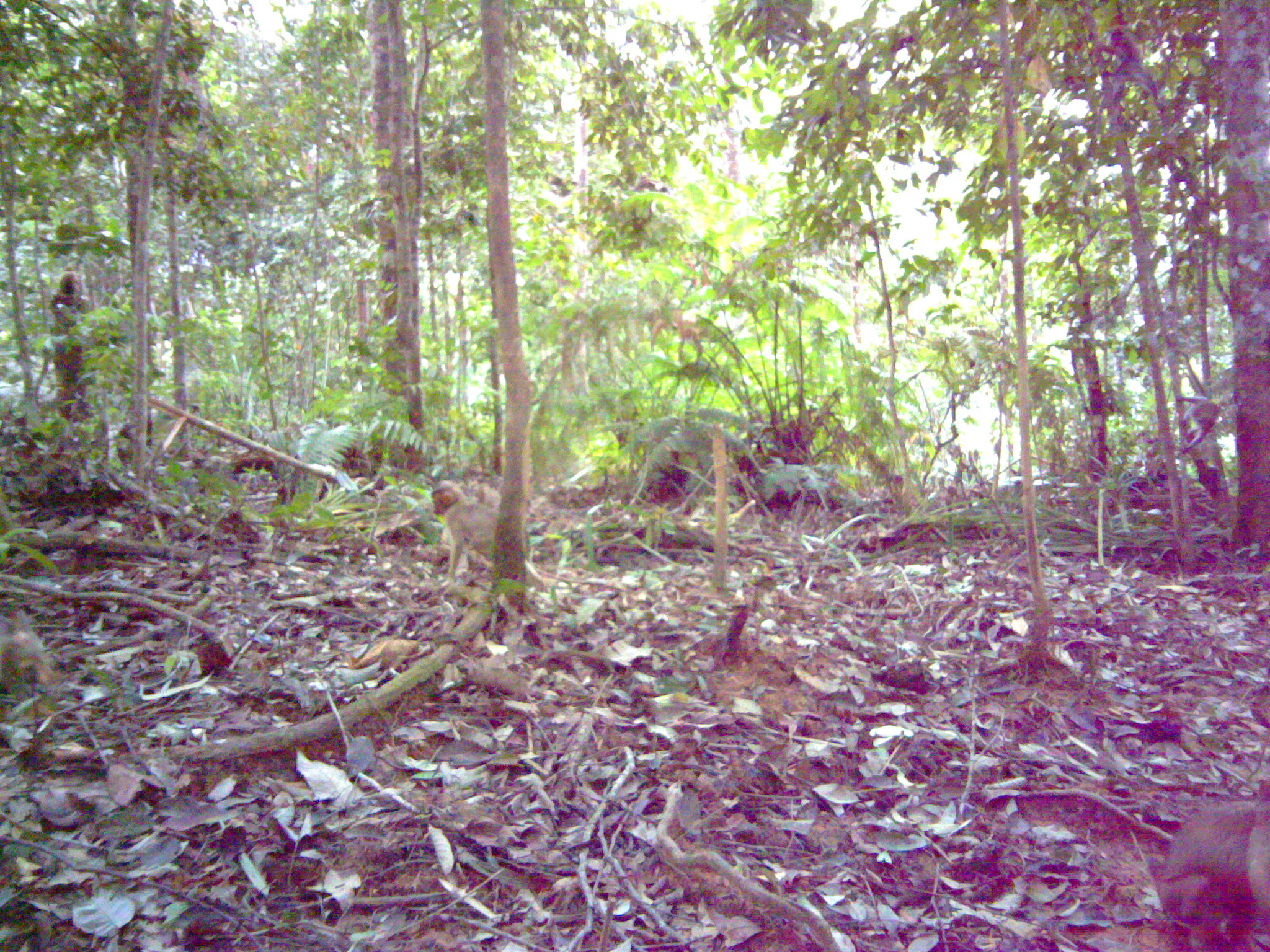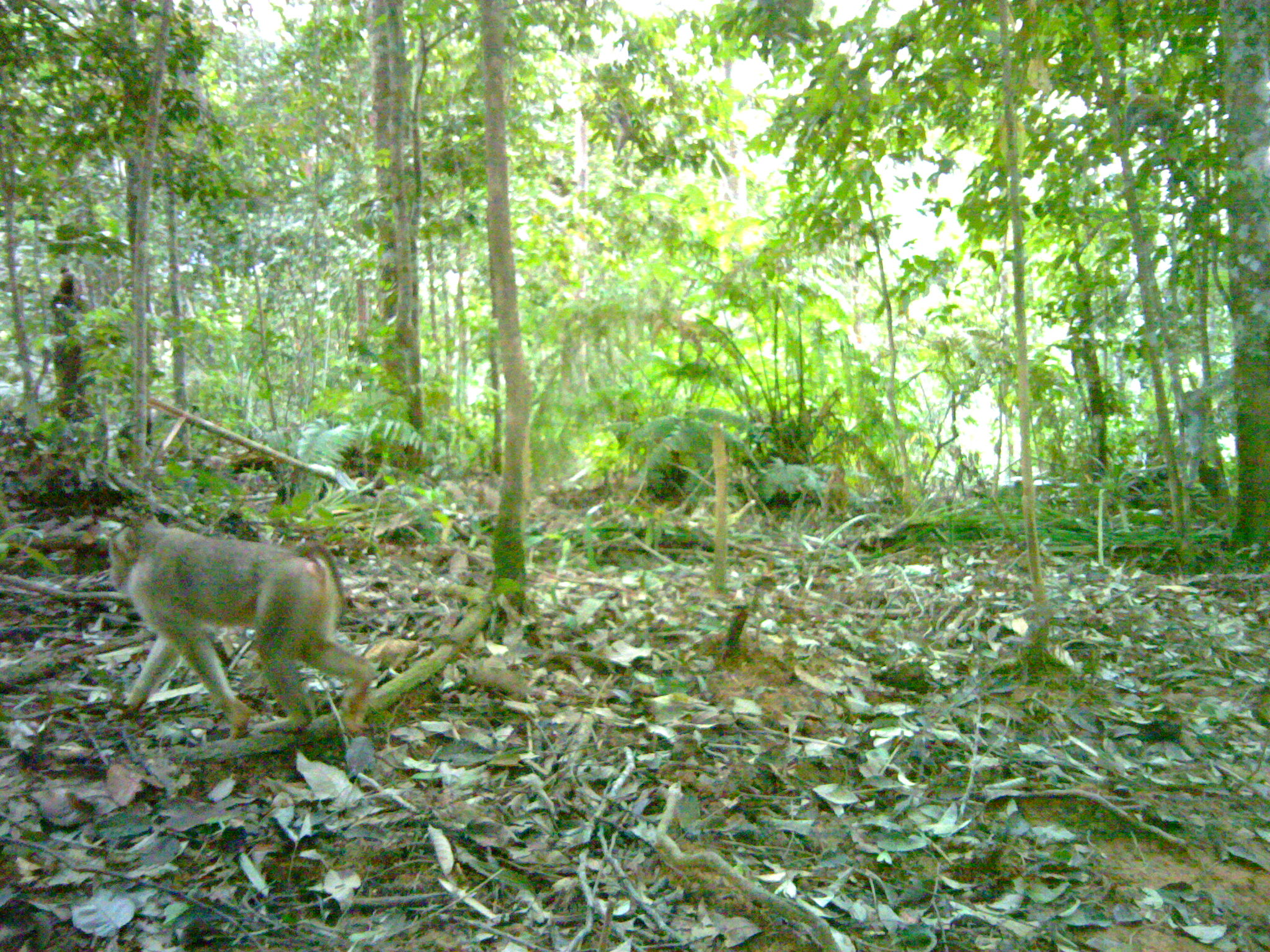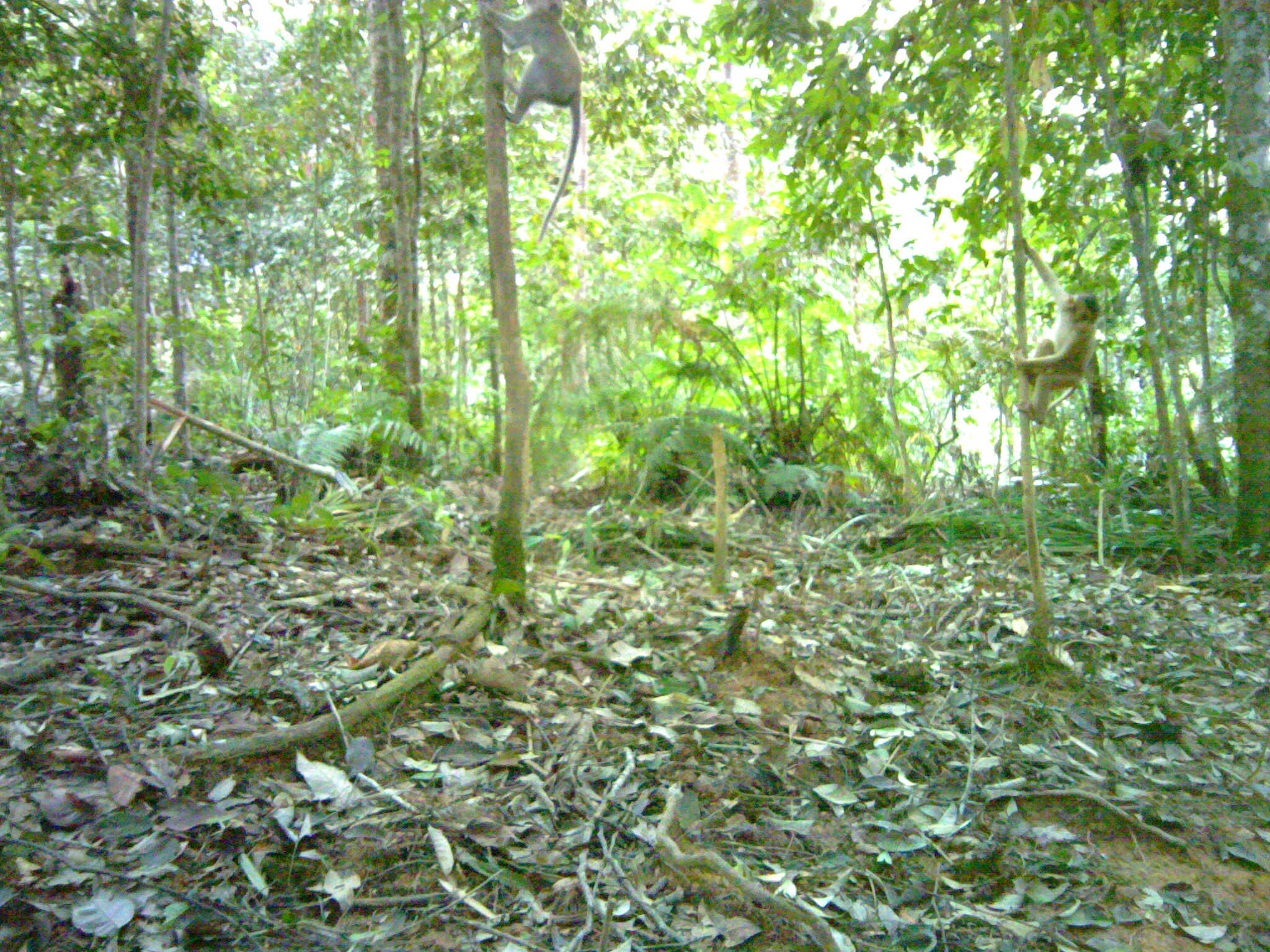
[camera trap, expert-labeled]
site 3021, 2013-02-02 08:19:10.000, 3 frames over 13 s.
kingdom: Animalia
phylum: Chordata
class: Mammalia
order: Primates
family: Cercopithecidae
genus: Macaca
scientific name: Macaca nemestrina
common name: southern pig-tailed macaque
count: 4